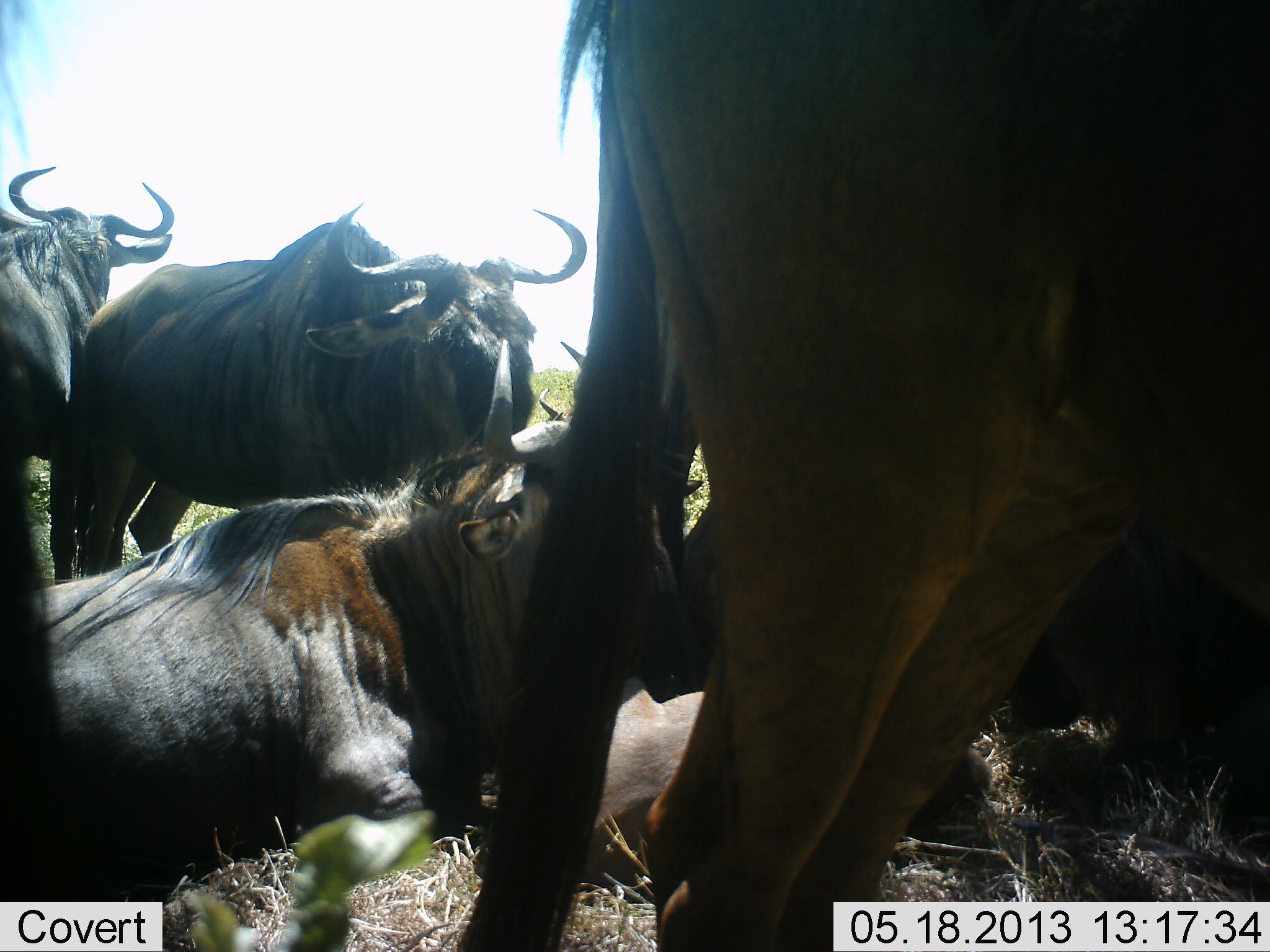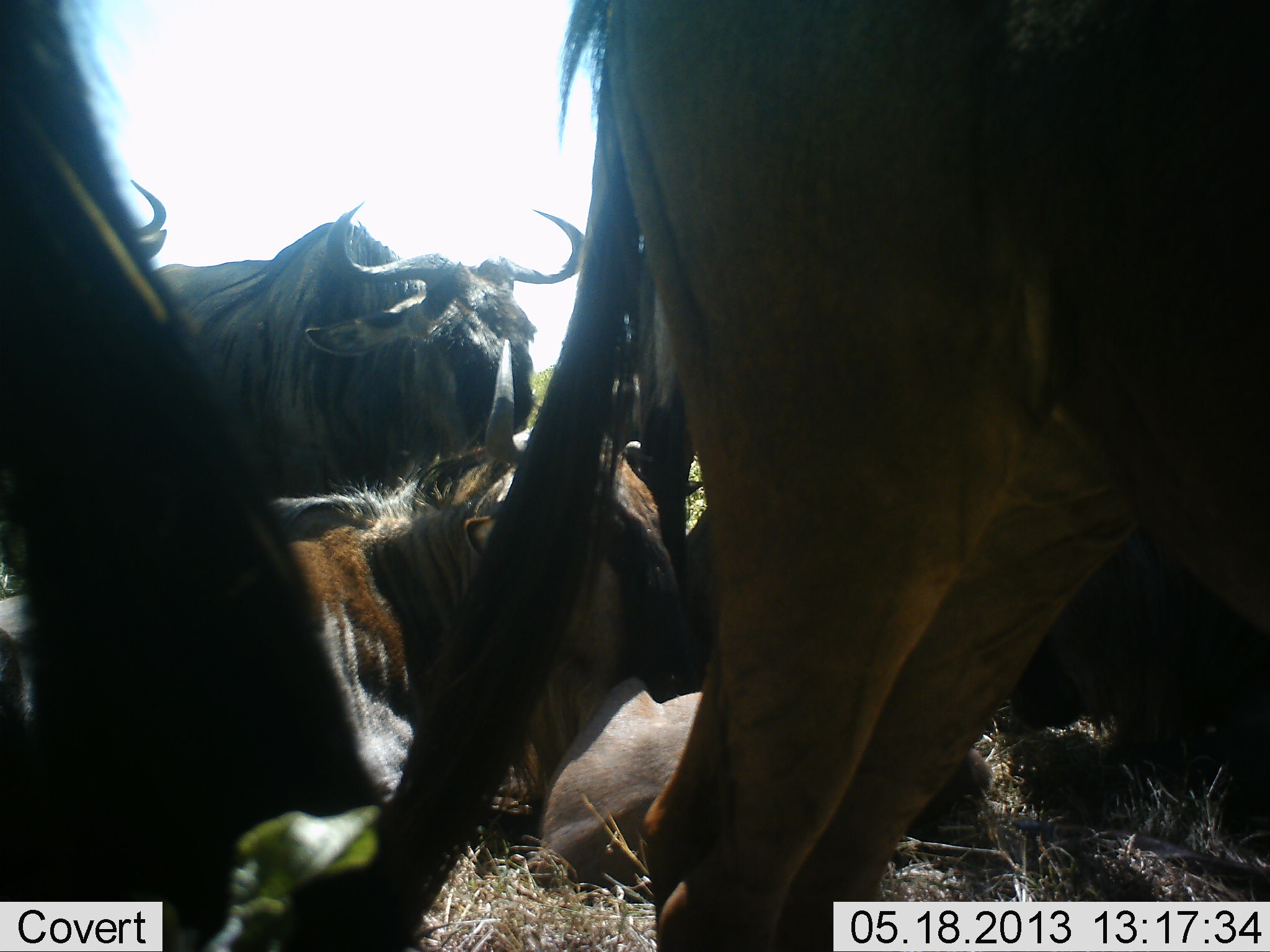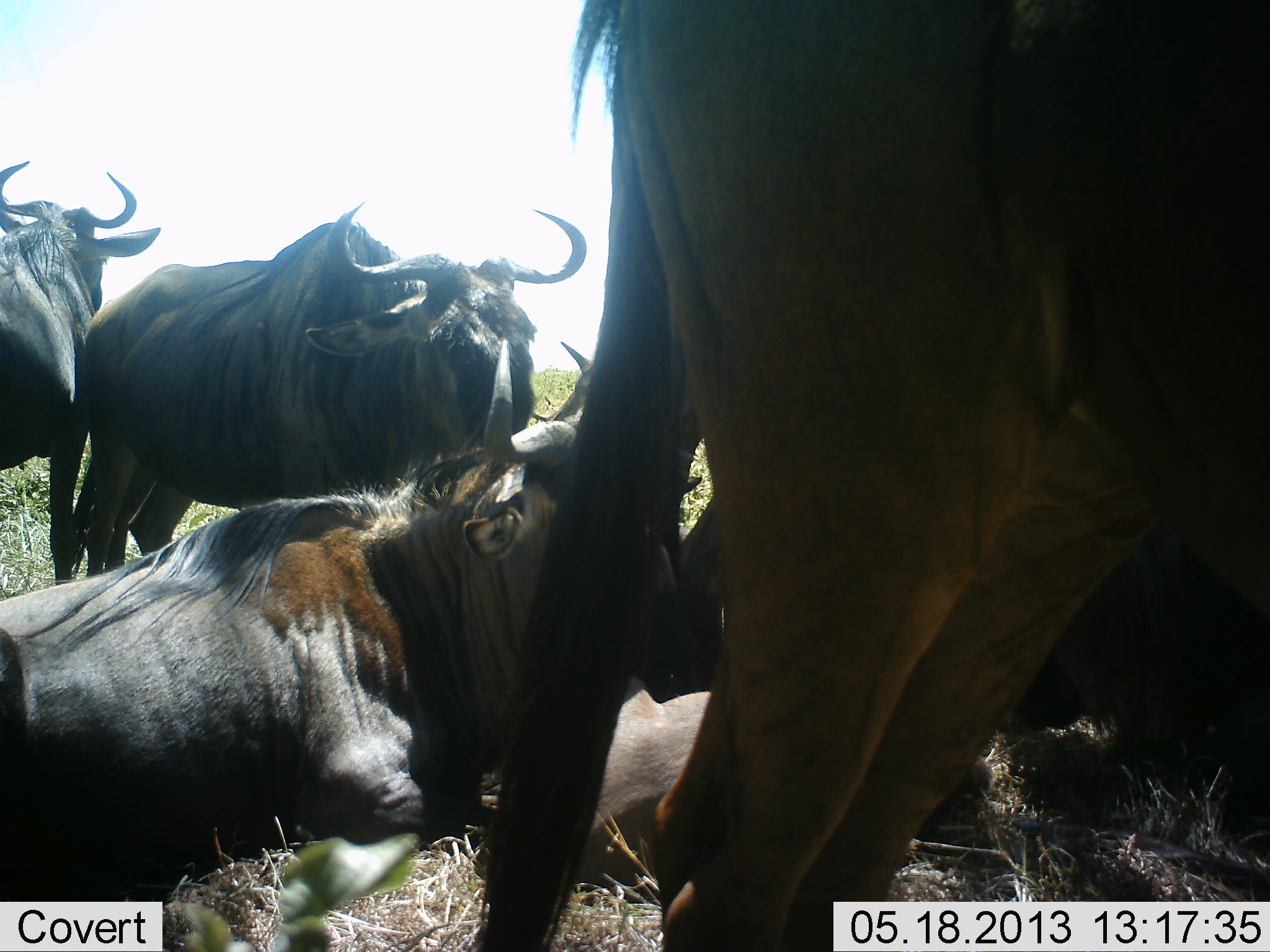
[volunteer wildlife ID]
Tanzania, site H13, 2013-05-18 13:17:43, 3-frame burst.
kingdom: Animalia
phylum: Chordata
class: Mammalia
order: Artiodactyla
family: Bovidae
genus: Connochaetes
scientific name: Connochaetes taurinus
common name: blue wildebeest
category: wildebeest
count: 6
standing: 79%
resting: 95%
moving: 5%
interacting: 13%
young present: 8%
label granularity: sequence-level